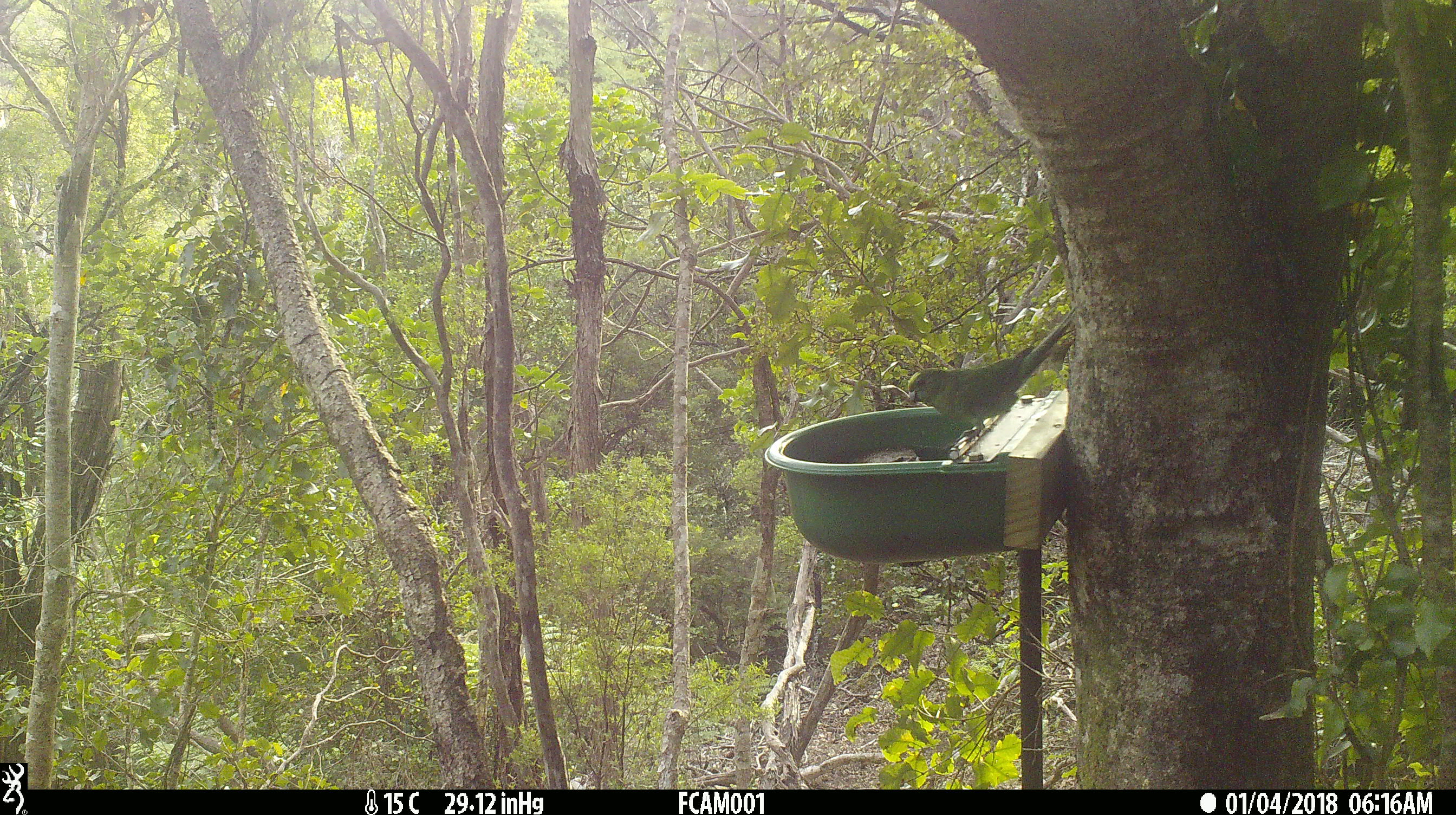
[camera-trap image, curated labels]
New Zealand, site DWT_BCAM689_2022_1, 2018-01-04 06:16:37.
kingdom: Animalia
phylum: Chordata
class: Aves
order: Psittaciformes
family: Psittaculidae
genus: Cyanoramphus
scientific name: Cyanoramphus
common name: parakeet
Parakeet (Cyanoramphus).